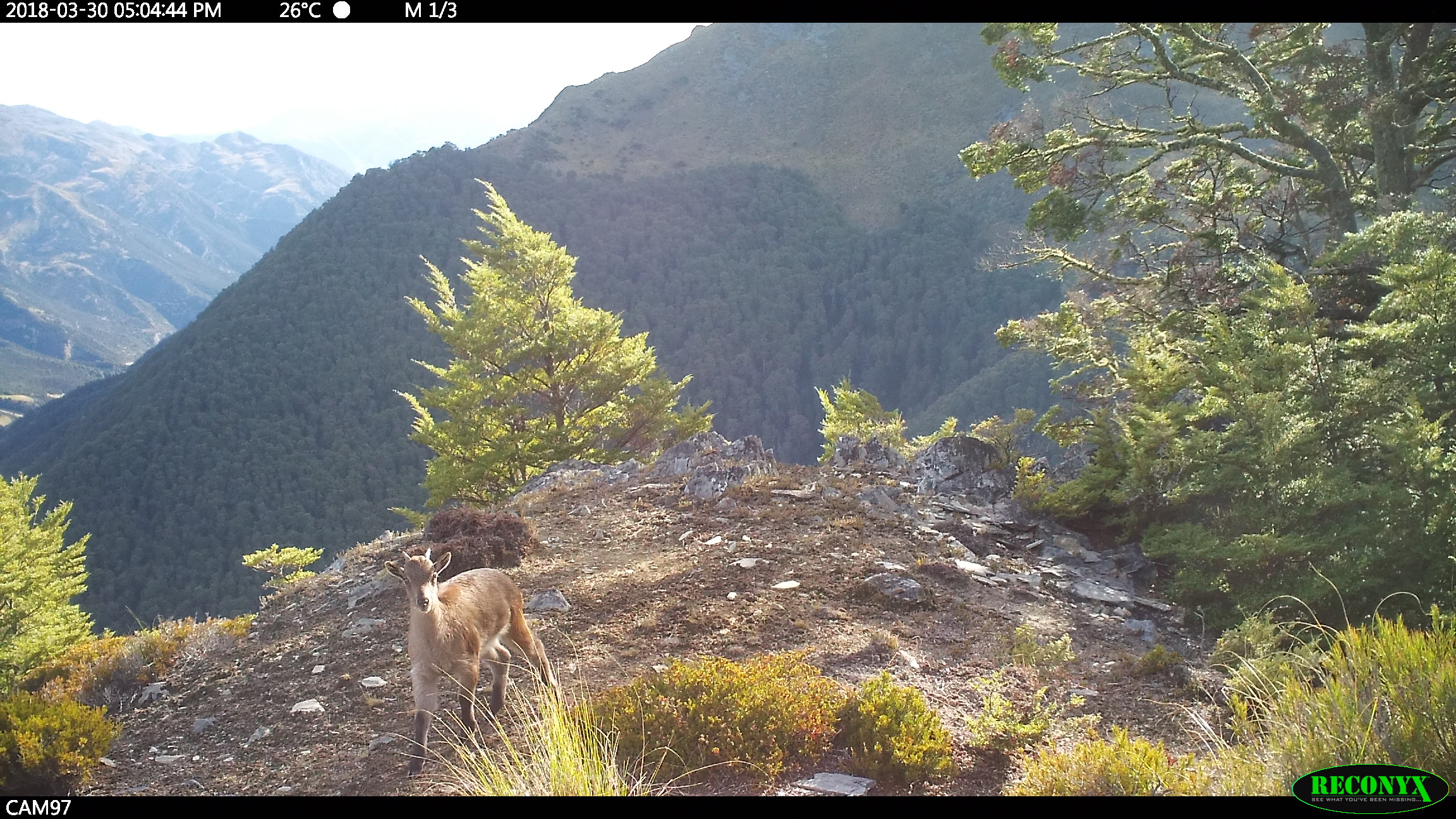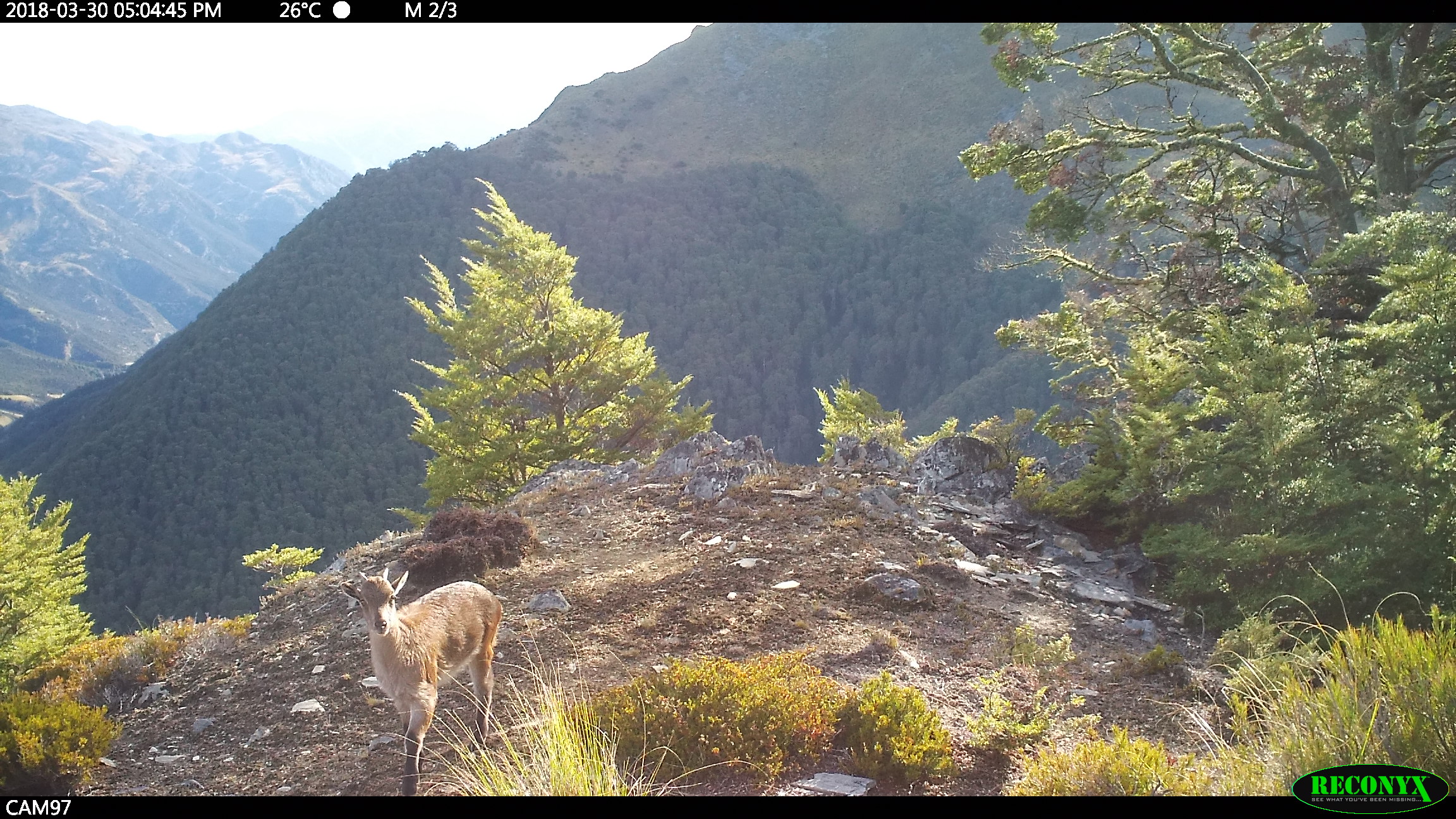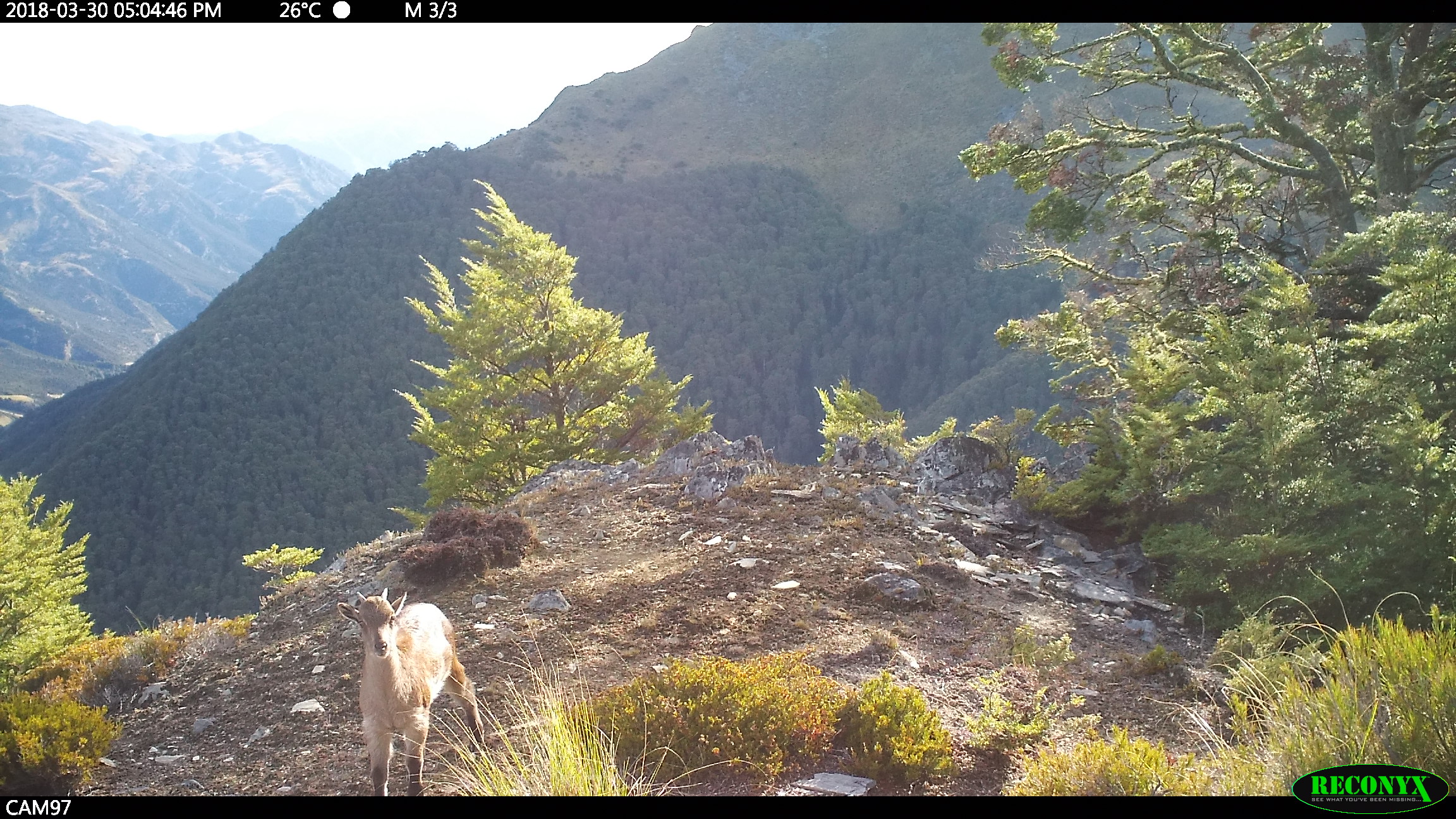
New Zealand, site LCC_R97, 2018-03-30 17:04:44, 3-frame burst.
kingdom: Animalia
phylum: Chordata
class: Mammalia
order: Artiodactyla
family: Bovidae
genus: Nilgiritragus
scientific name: Nilgiritragus hylocrius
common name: tahr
Tahr (Nilgiritragus hylocrius).